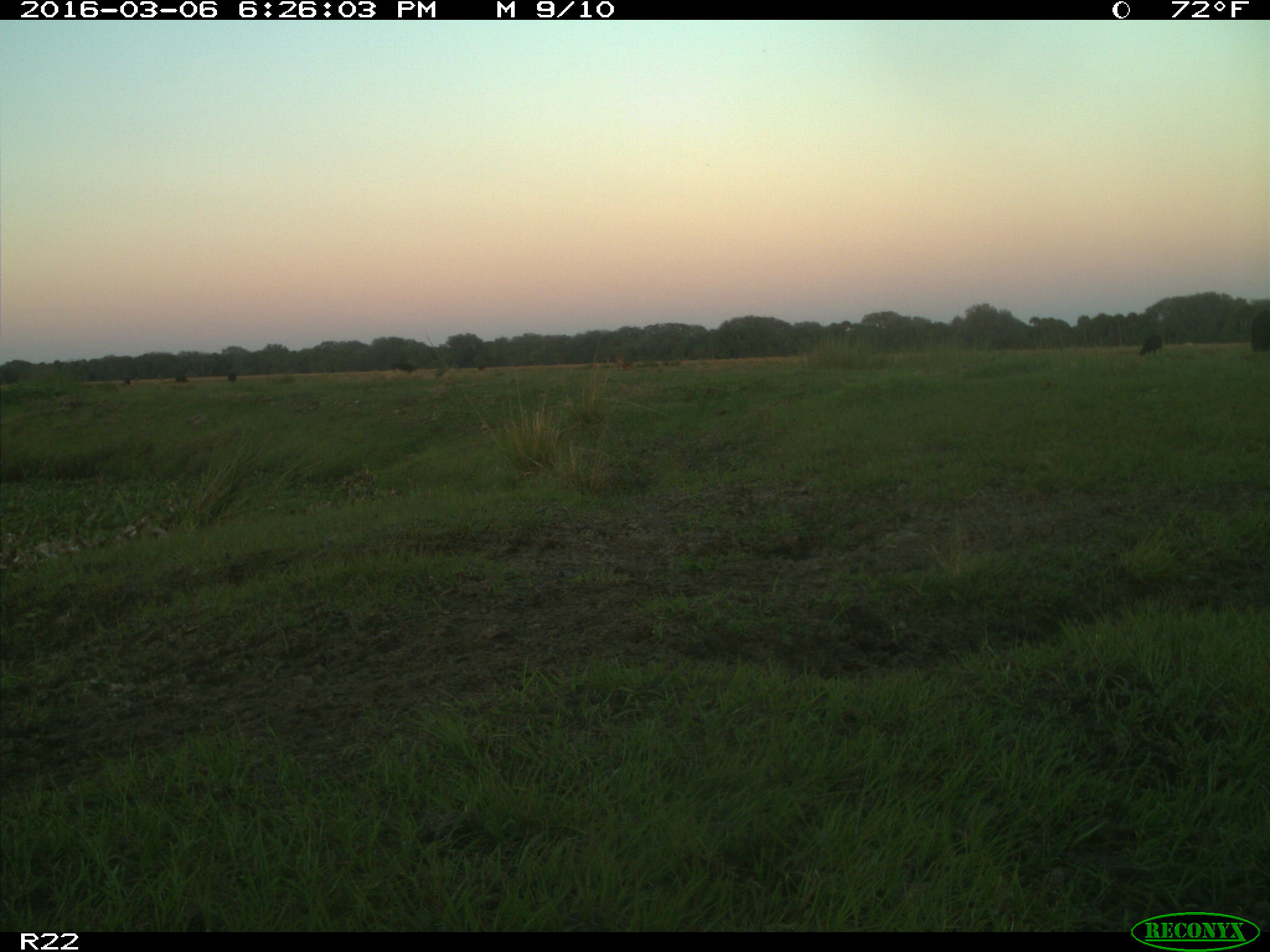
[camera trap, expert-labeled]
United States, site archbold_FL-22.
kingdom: Animalia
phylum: Chordata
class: Mammalia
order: Artiodactyla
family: Bovidae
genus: Bos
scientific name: Bos taurus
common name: domestic cow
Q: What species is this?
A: Bos taurus (domestic cow).